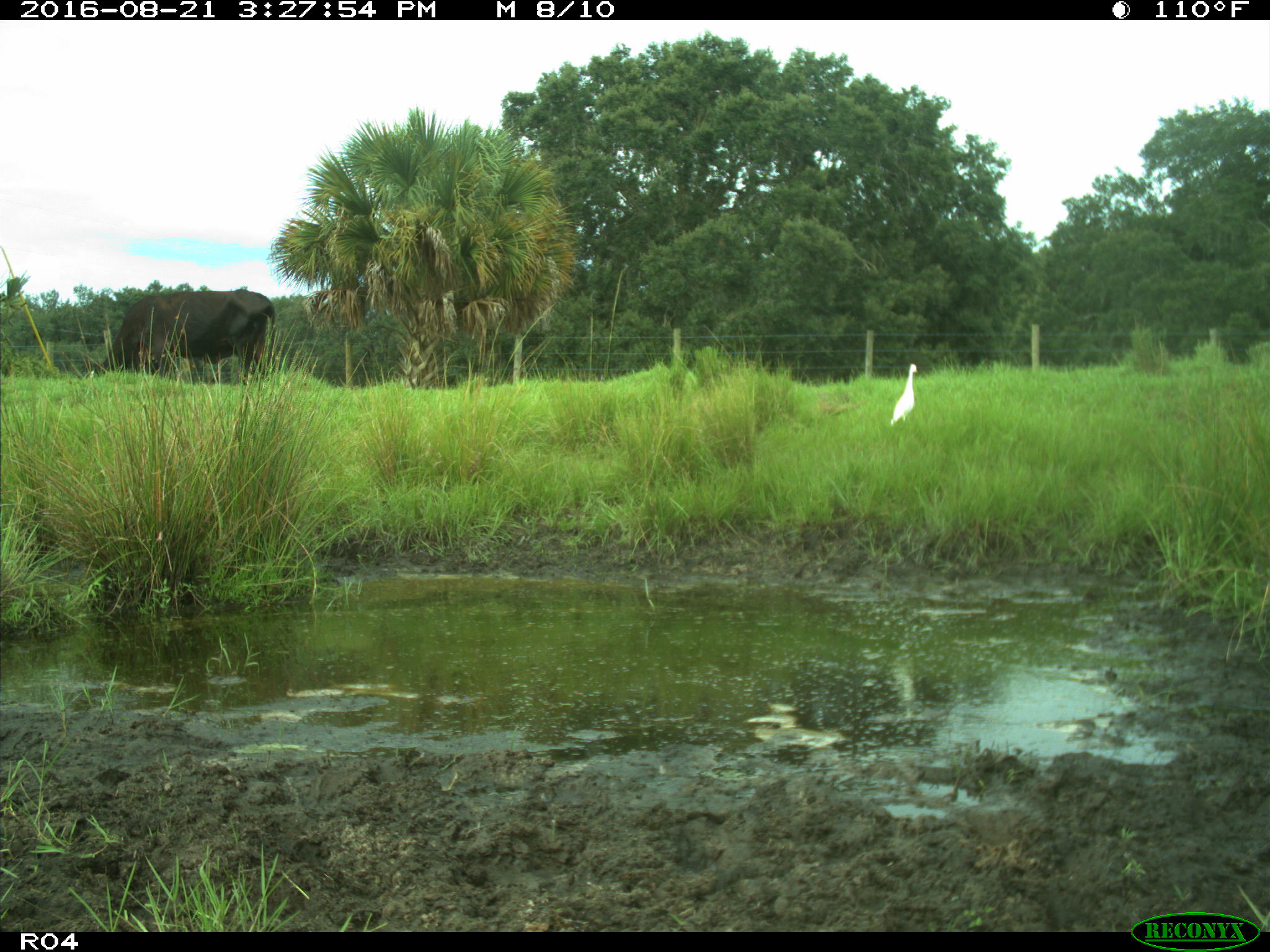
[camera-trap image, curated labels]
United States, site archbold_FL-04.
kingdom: Animalia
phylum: Chordata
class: Mammalia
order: Artiodactyla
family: Bovidae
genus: Bos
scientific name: Bos taurus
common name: domestic cow